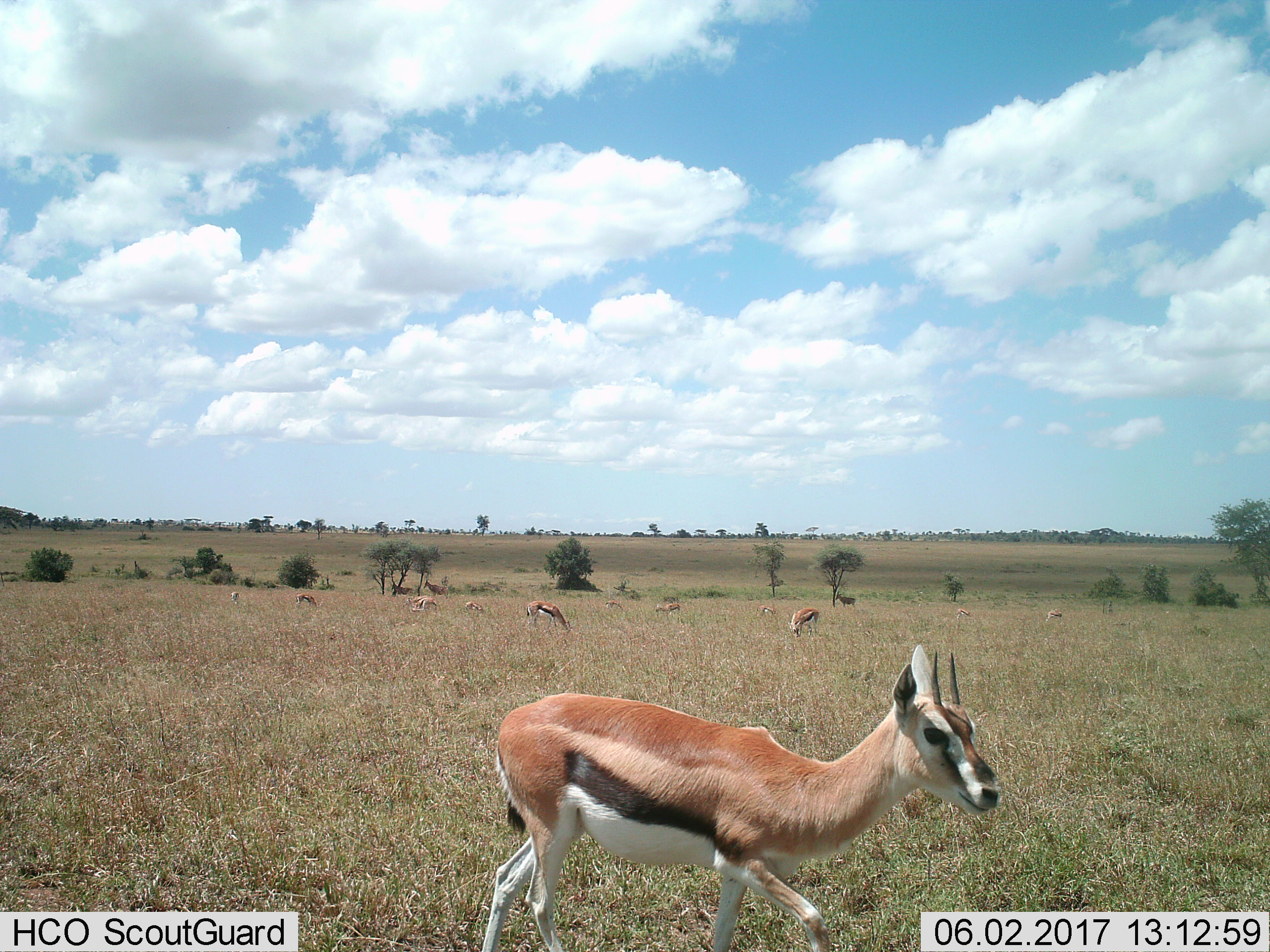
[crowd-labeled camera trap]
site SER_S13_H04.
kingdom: Animalia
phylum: Chordata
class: Mammalia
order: Artiodactyla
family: Bovidae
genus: Eudorcas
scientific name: Eudorcas thomsonii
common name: thomson's gazelle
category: gazellethomsons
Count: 11-50.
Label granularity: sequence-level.